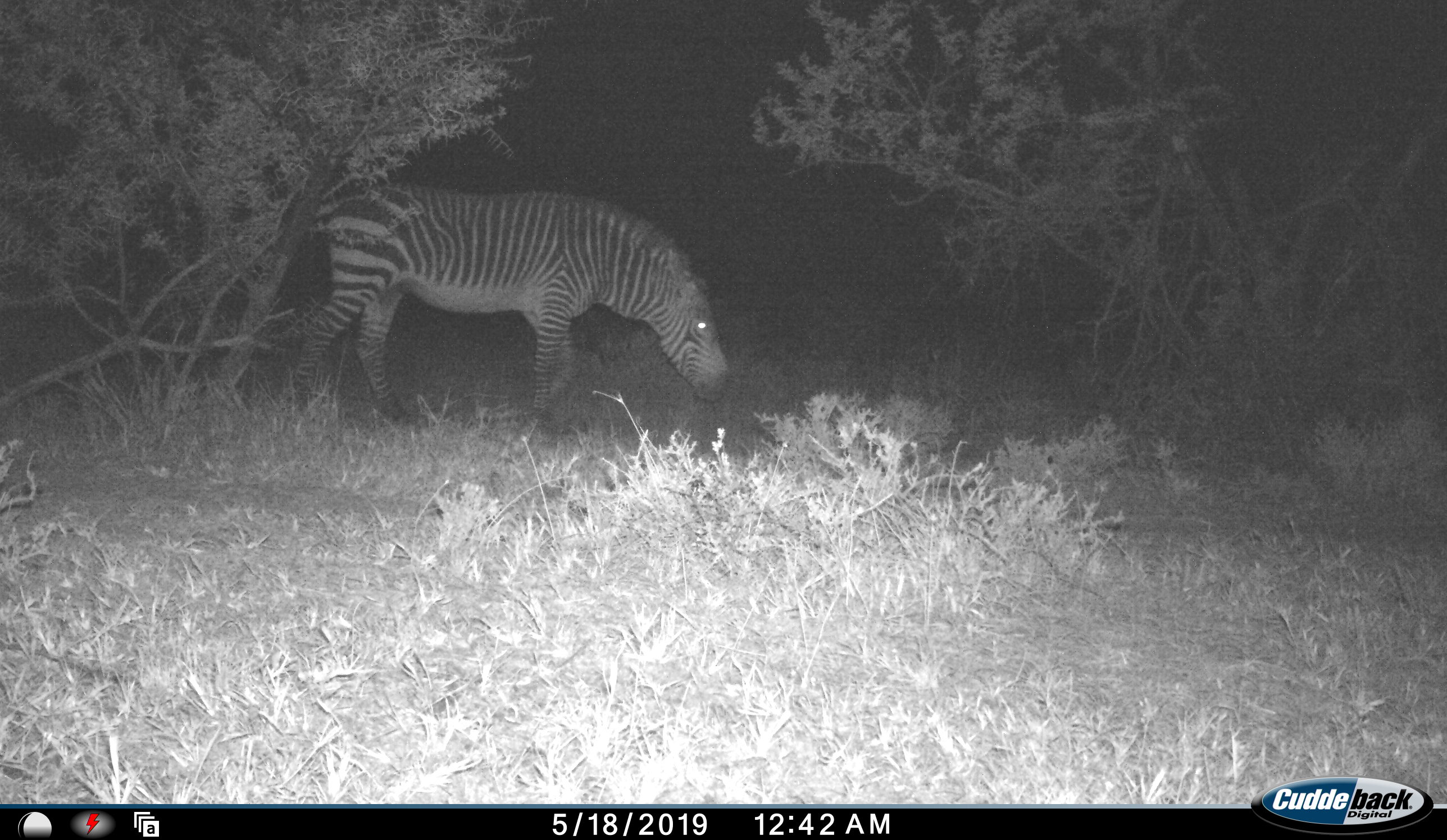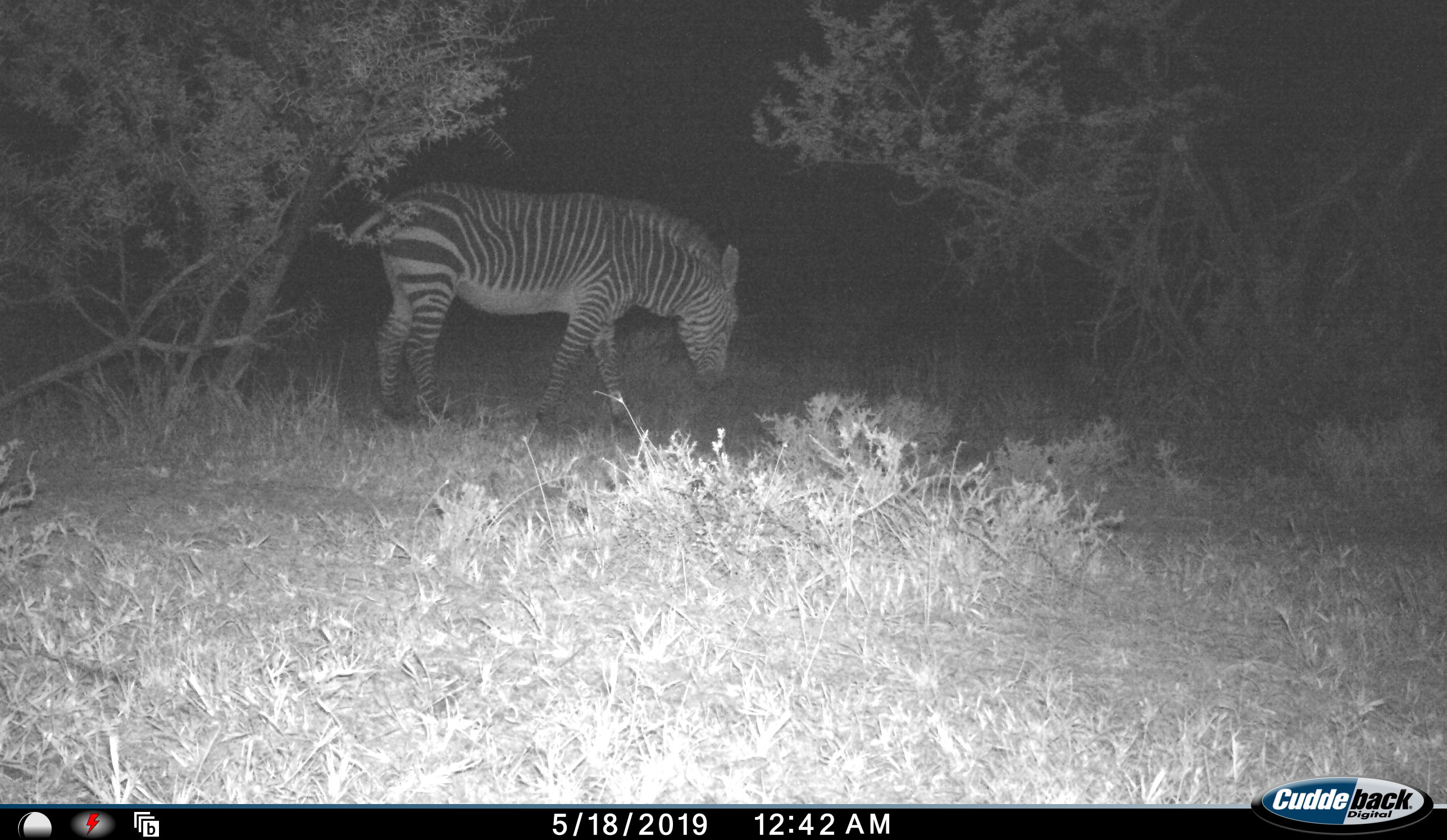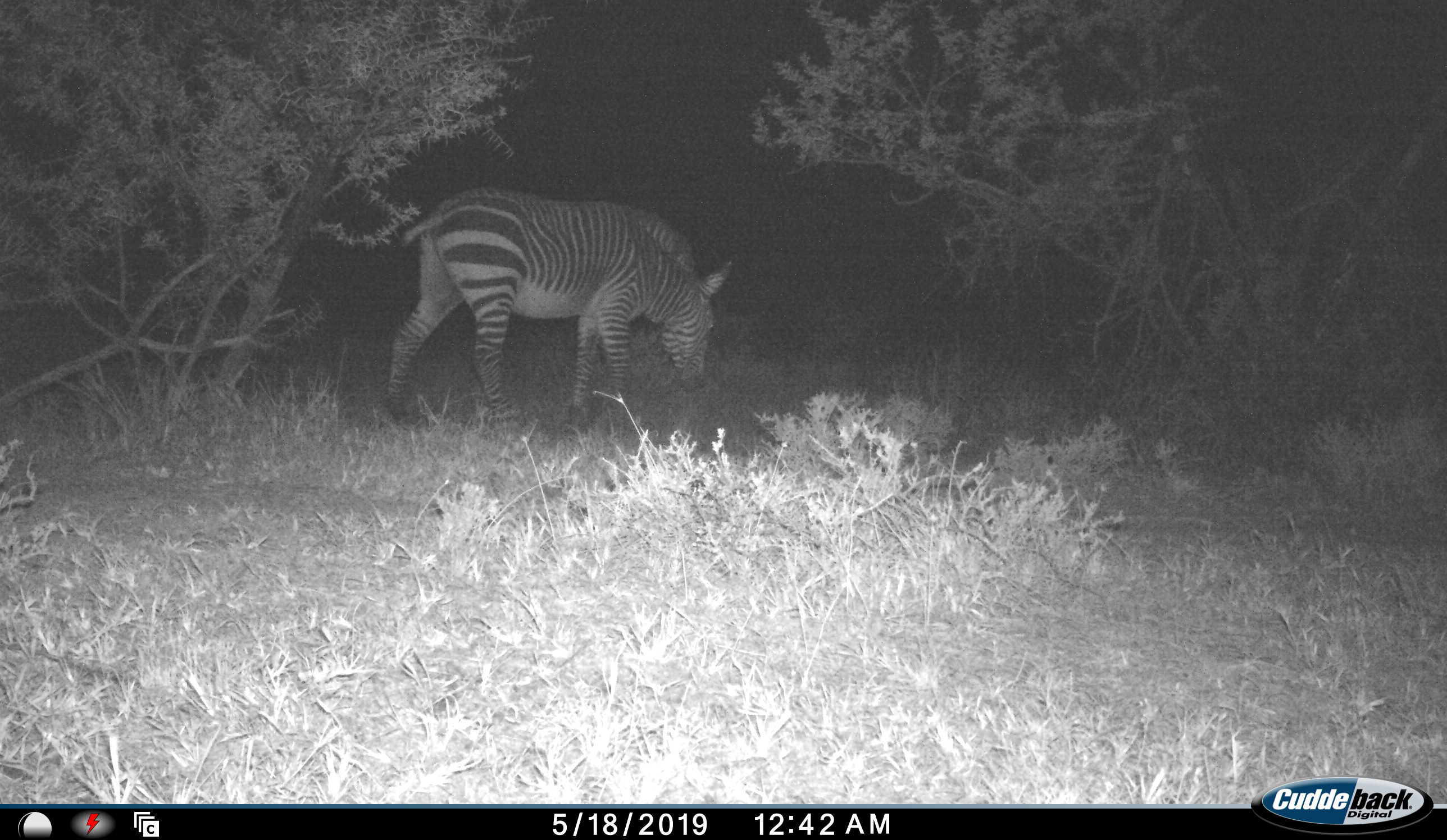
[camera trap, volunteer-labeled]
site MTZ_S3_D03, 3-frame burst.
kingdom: Animalia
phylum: Chordata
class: Mammalia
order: Perissodactyla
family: Equidae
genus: Equus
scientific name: Equus zebra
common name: mountain zebra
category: zebramountain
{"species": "zebramountain (mountain zebra) (Equus zebra)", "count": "1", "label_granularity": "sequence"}